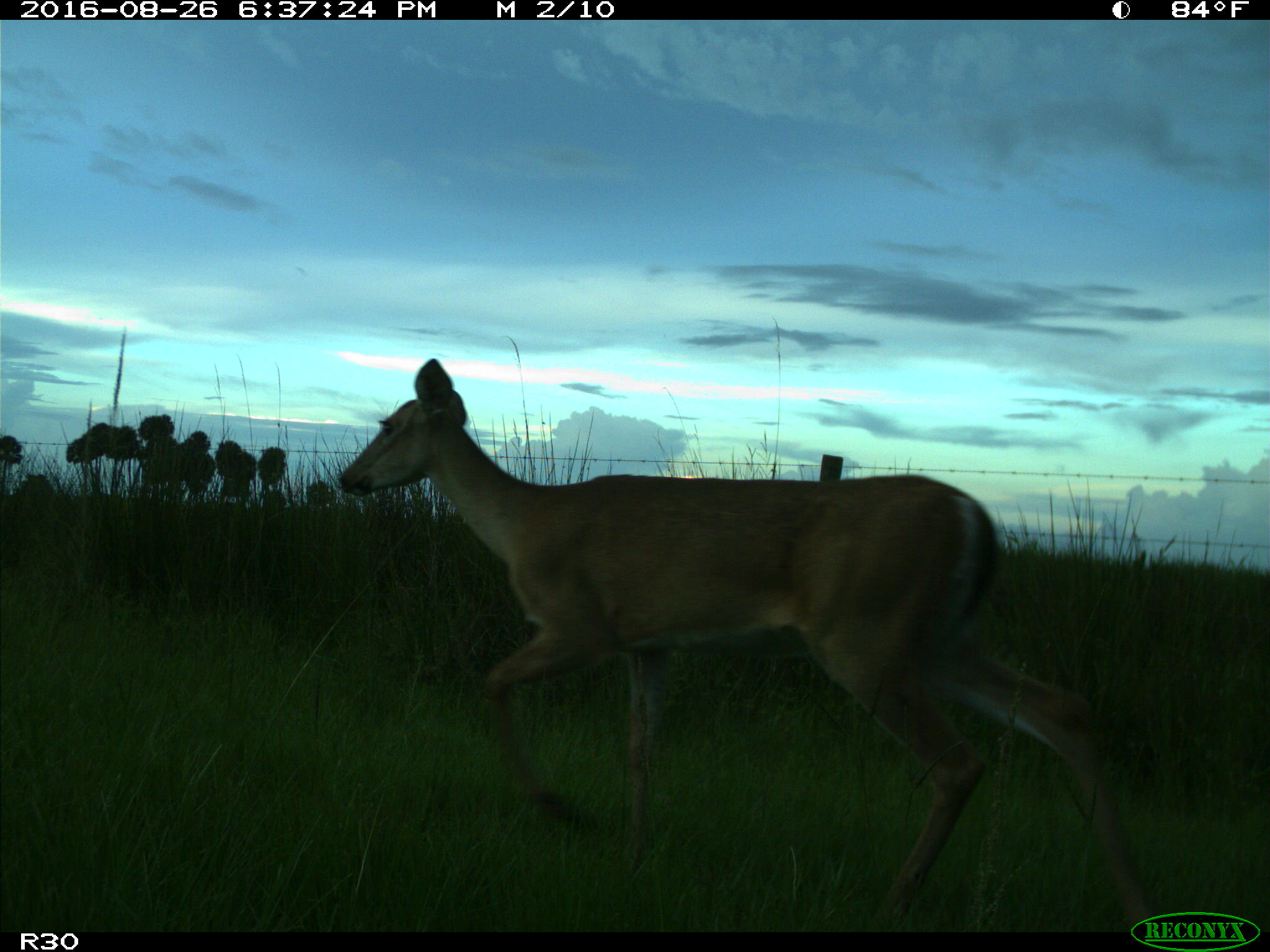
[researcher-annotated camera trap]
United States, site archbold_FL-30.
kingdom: Animalia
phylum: Chordata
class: Mammalia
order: Artiodactyla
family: Cervidae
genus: Odocoileus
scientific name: Odocoileus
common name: deer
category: unidentified deer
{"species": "unidentified deer (deer) (Odocoileus)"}